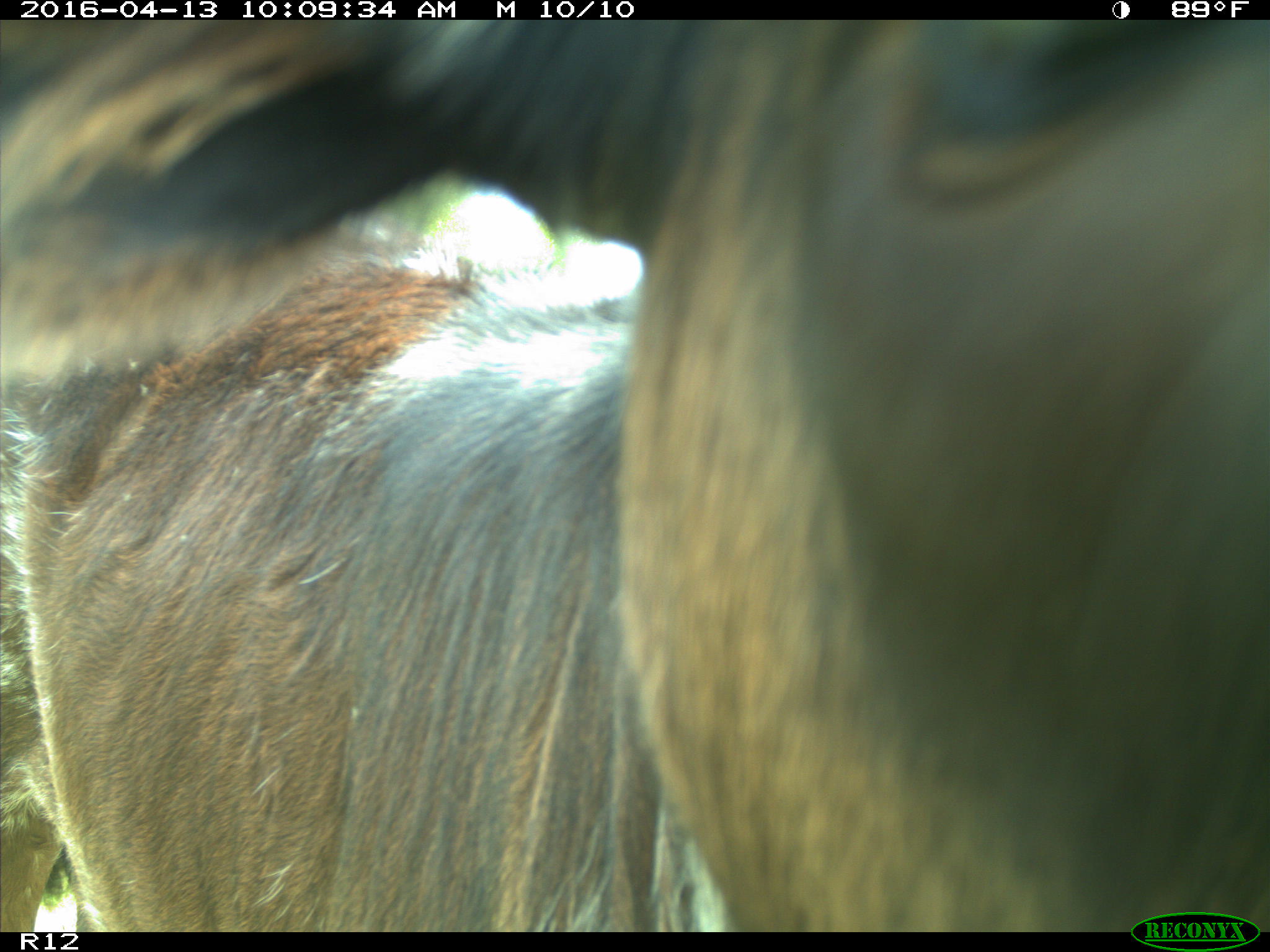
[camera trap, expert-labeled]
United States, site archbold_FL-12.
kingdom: Animalia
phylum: Chordata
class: Mammalia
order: Artiodactyla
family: Bovidae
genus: Bos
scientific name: Bos taurus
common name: domestic cow